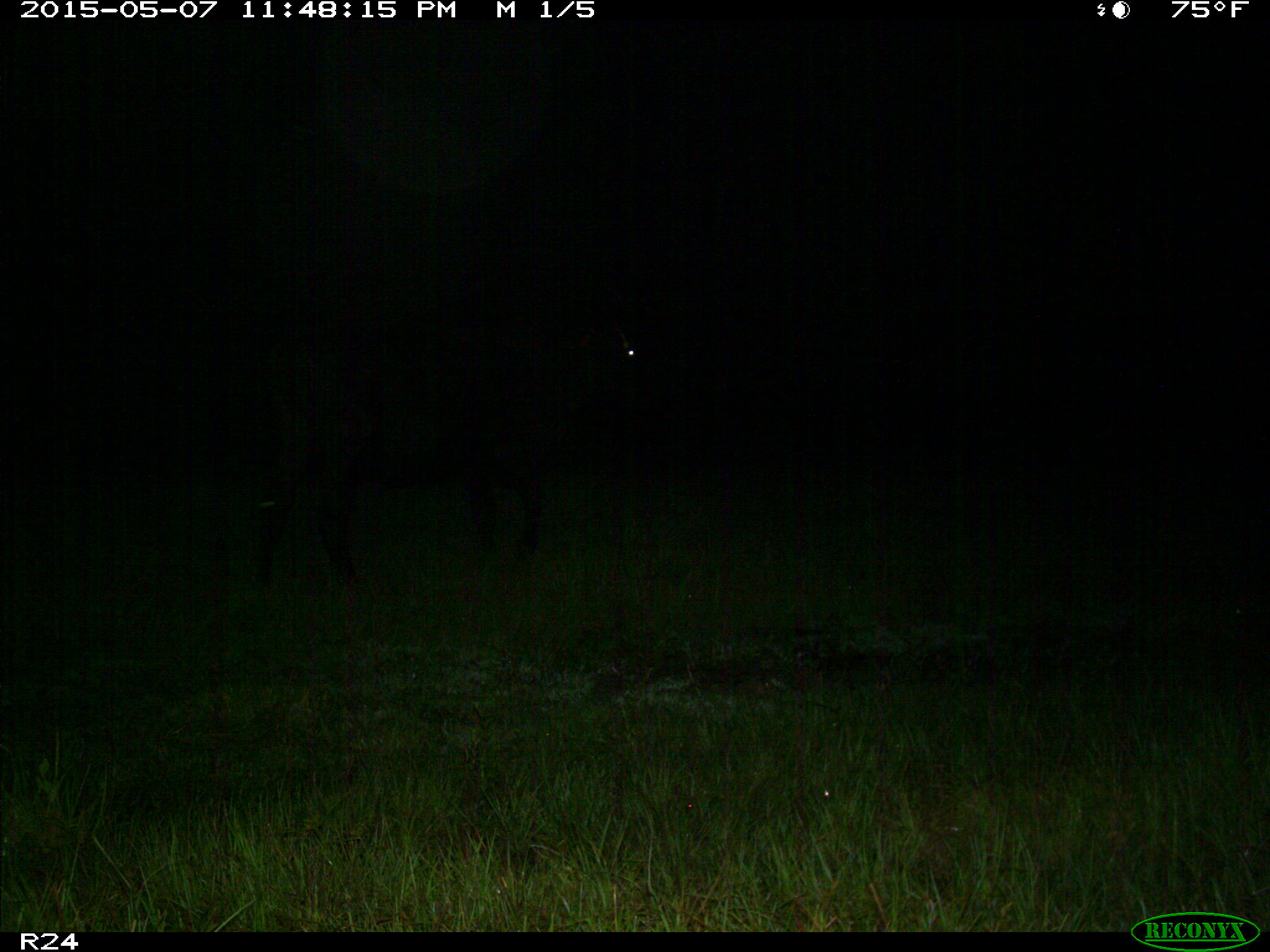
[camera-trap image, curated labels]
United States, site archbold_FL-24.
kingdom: Animalia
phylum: Chordata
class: Mammalia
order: Artiodactyla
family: Bovidae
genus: Bos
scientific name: Bos taurus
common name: domestic cow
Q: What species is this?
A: Bos taurus (domestic cow).